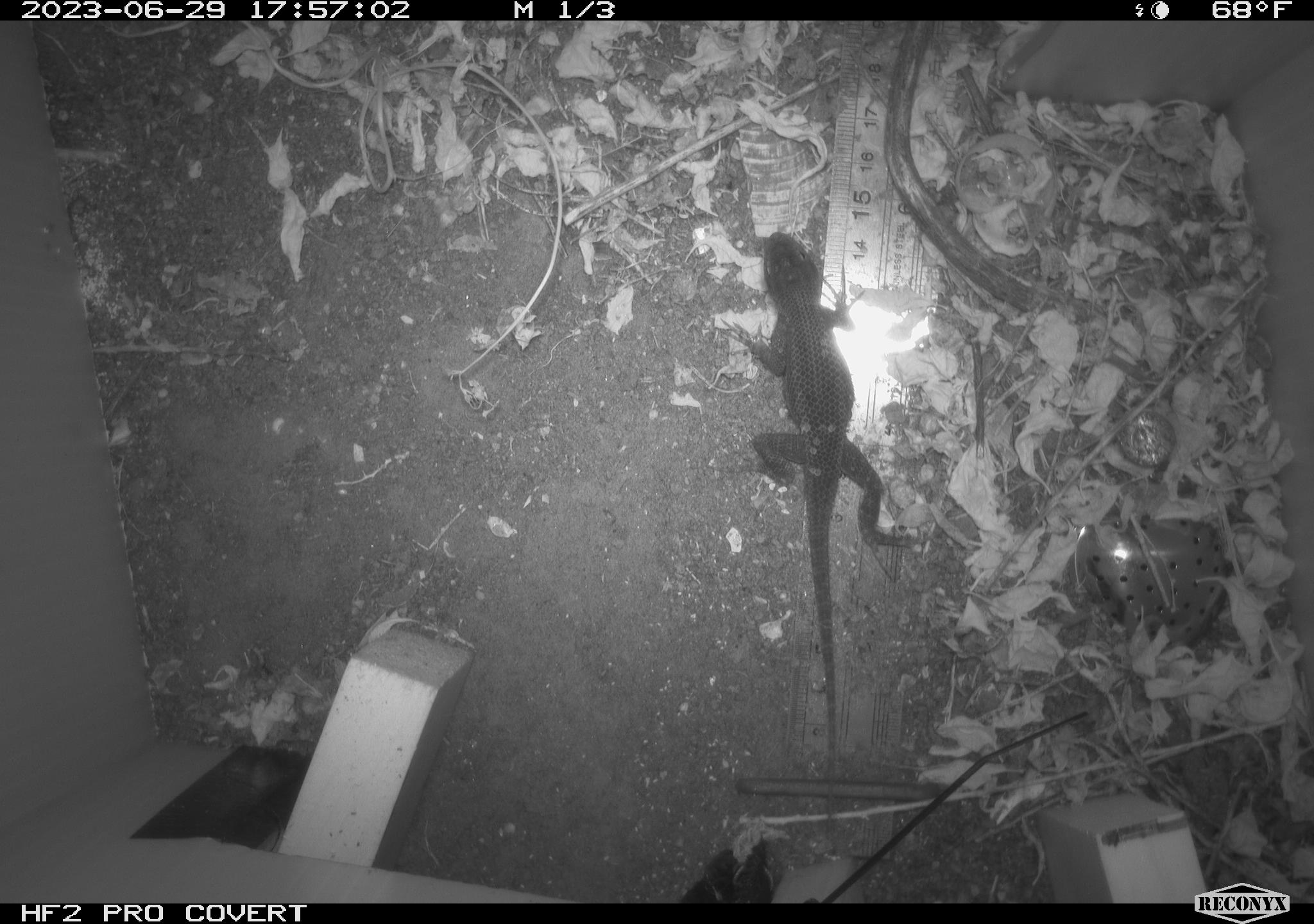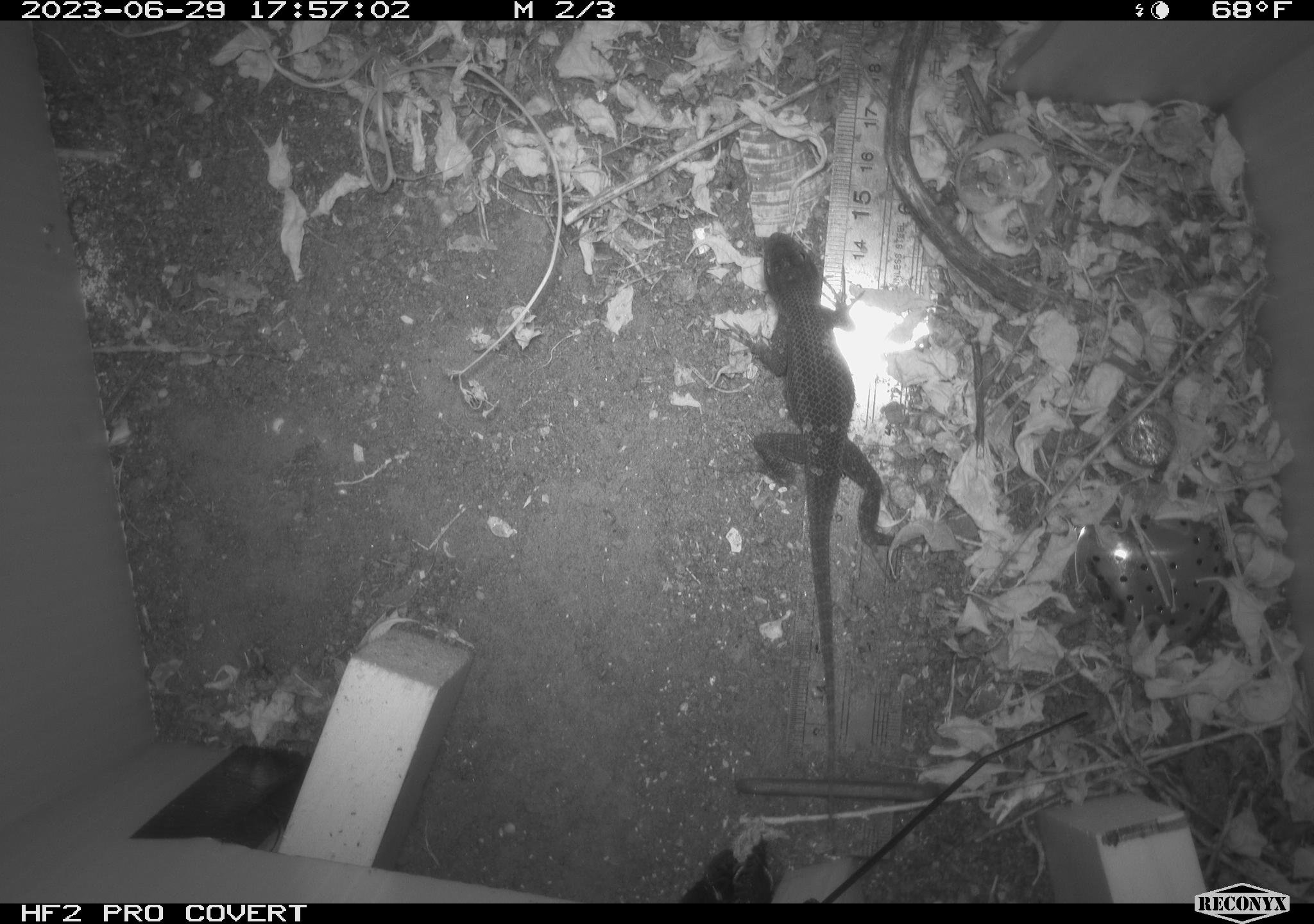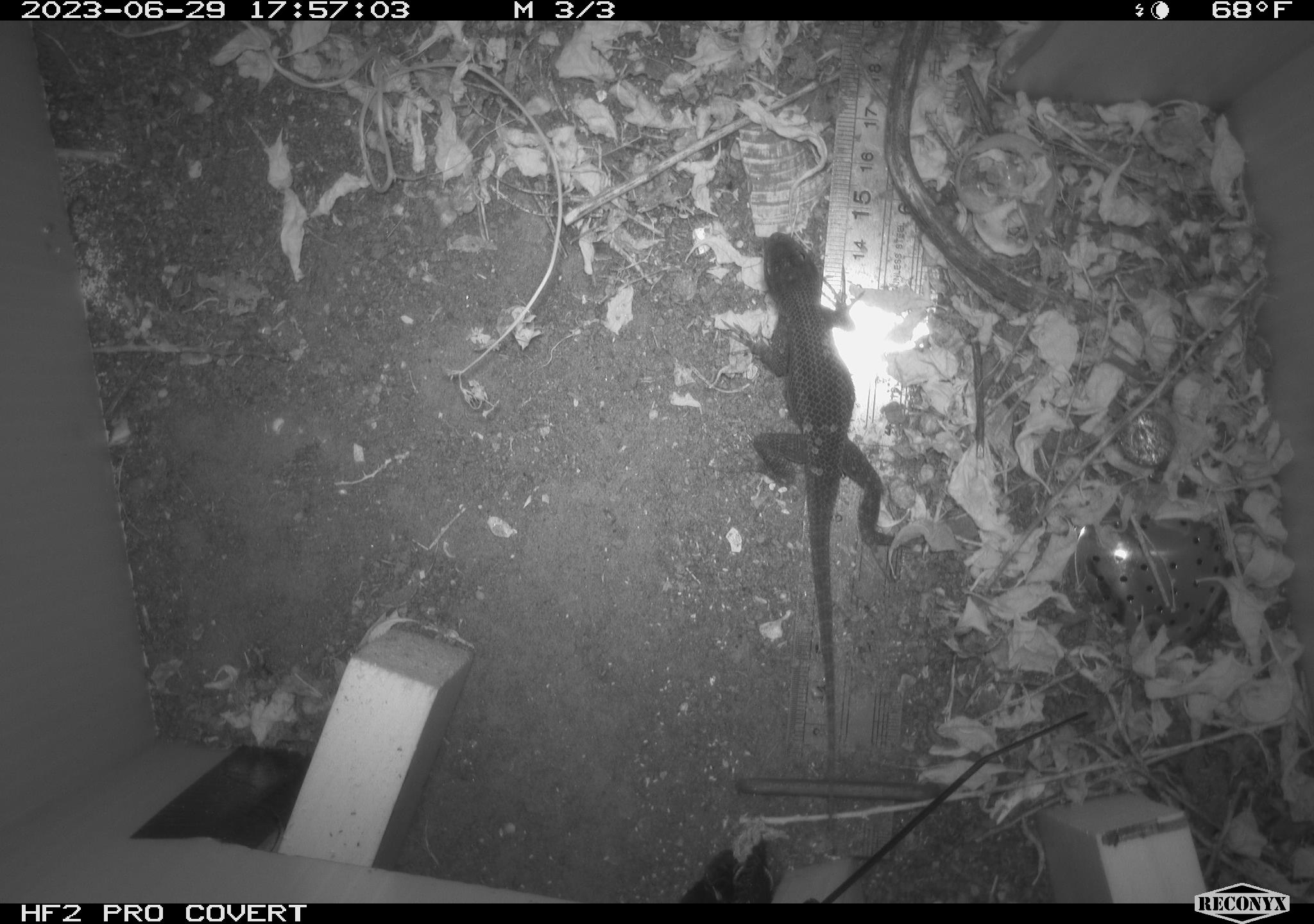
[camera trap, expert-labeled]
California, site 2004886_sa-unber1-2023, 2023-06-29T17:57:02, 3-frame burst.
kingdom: Animalia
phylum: Chordata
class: Reptilia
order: Squamata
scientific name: Squamata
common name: lizards and snakes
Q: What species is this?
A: Lizards and snakes (Squamata).